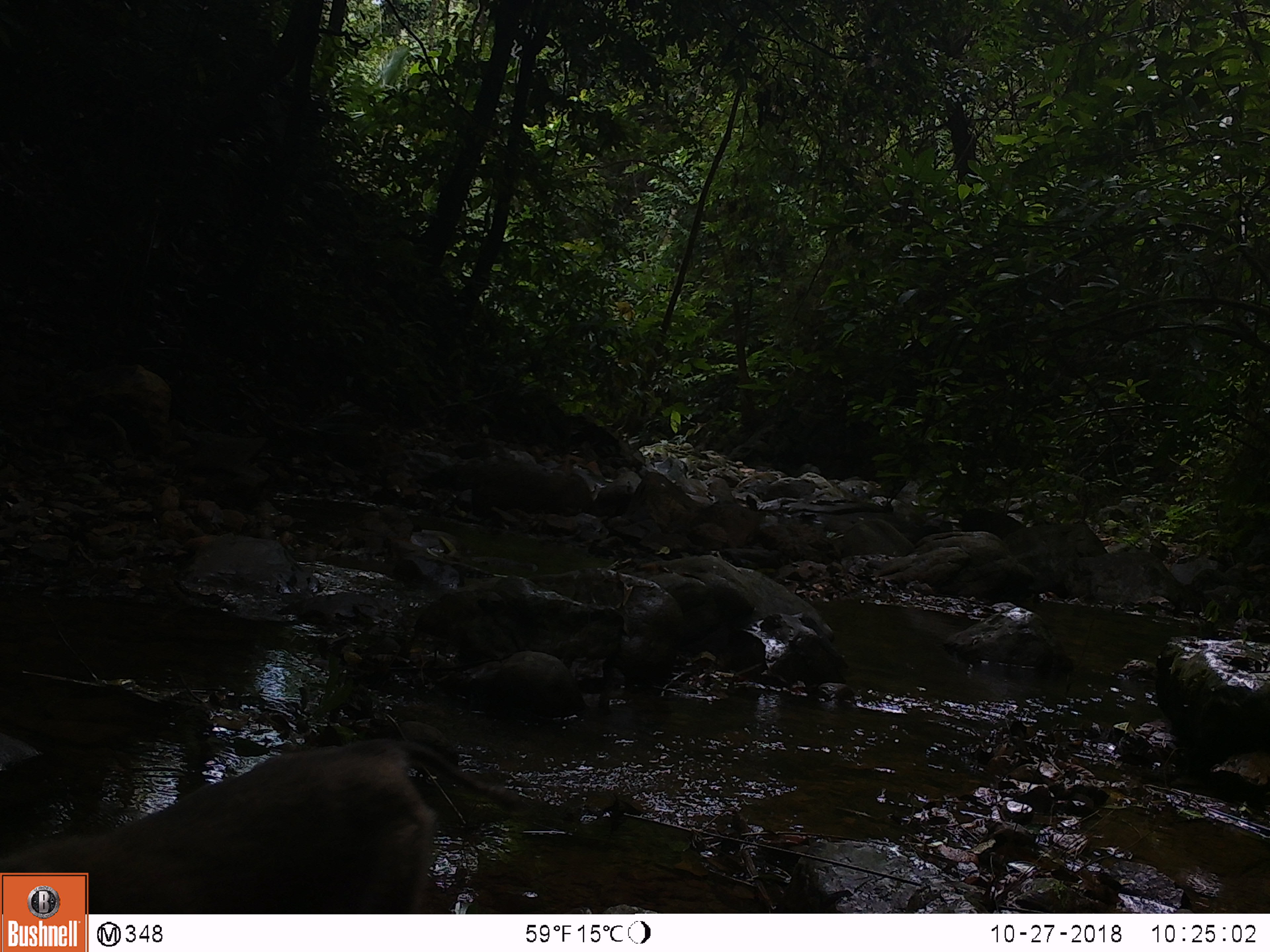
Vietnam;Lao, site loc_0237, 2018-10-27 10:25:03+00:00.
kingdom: Animalia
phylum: Chordata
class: Mammalia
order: Primates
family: Cercopithecidae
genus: Macaca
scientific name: Macaca nemestrina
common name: pig-tailed macaque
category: pig tailed macaque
Pig tailed macaque (pig-tailed macaque) (Macaca nemestrina). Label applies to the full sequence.